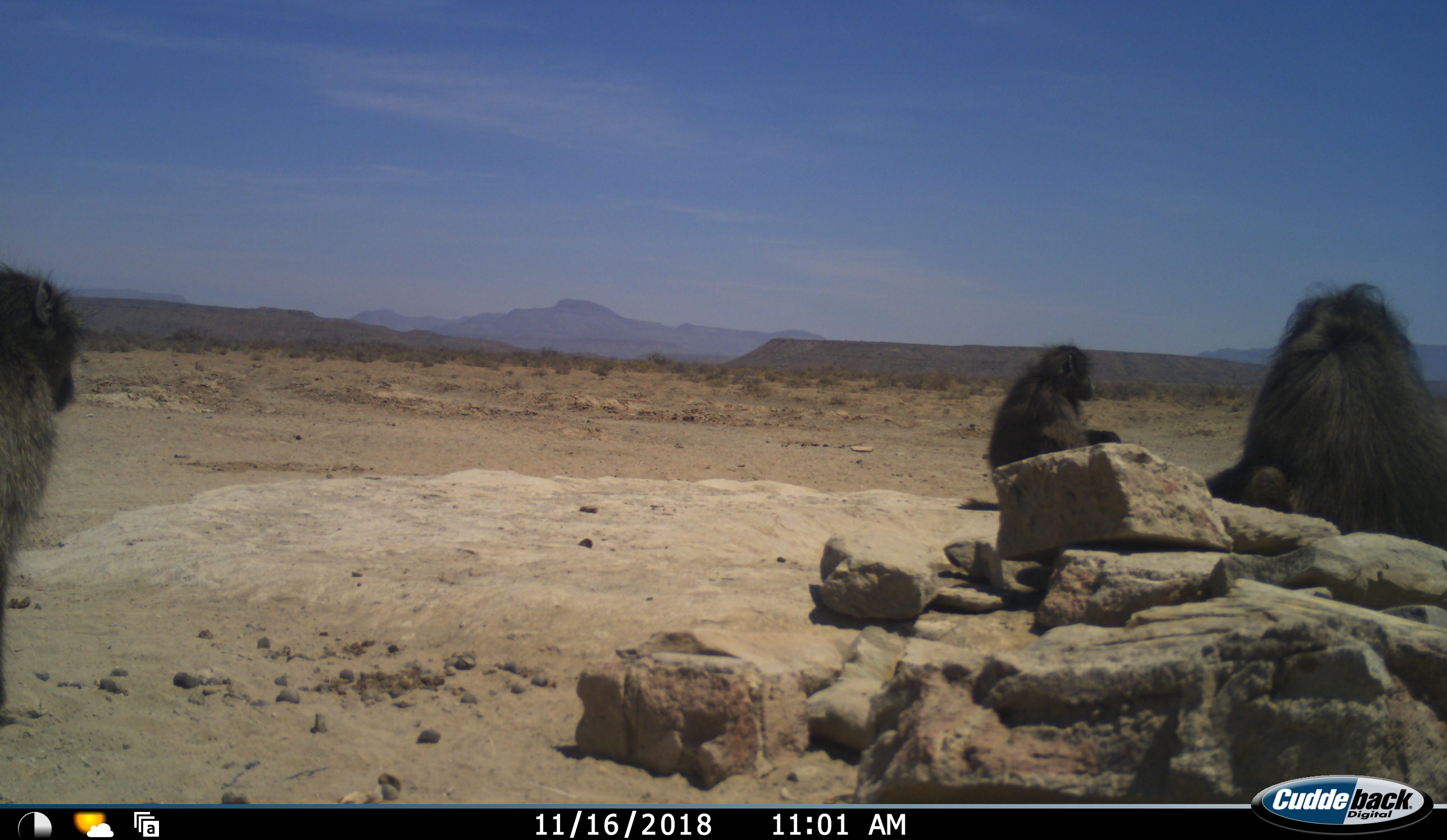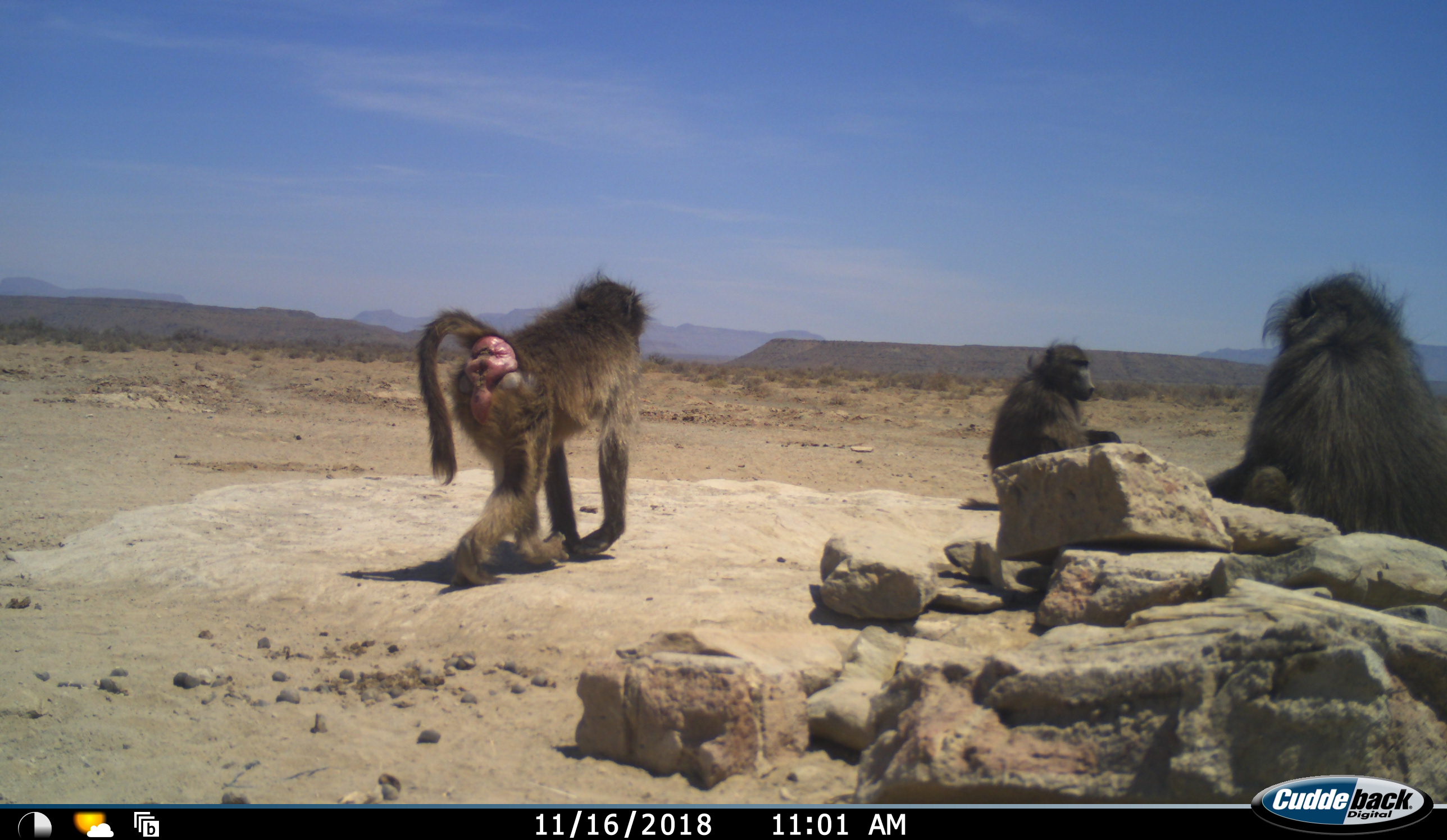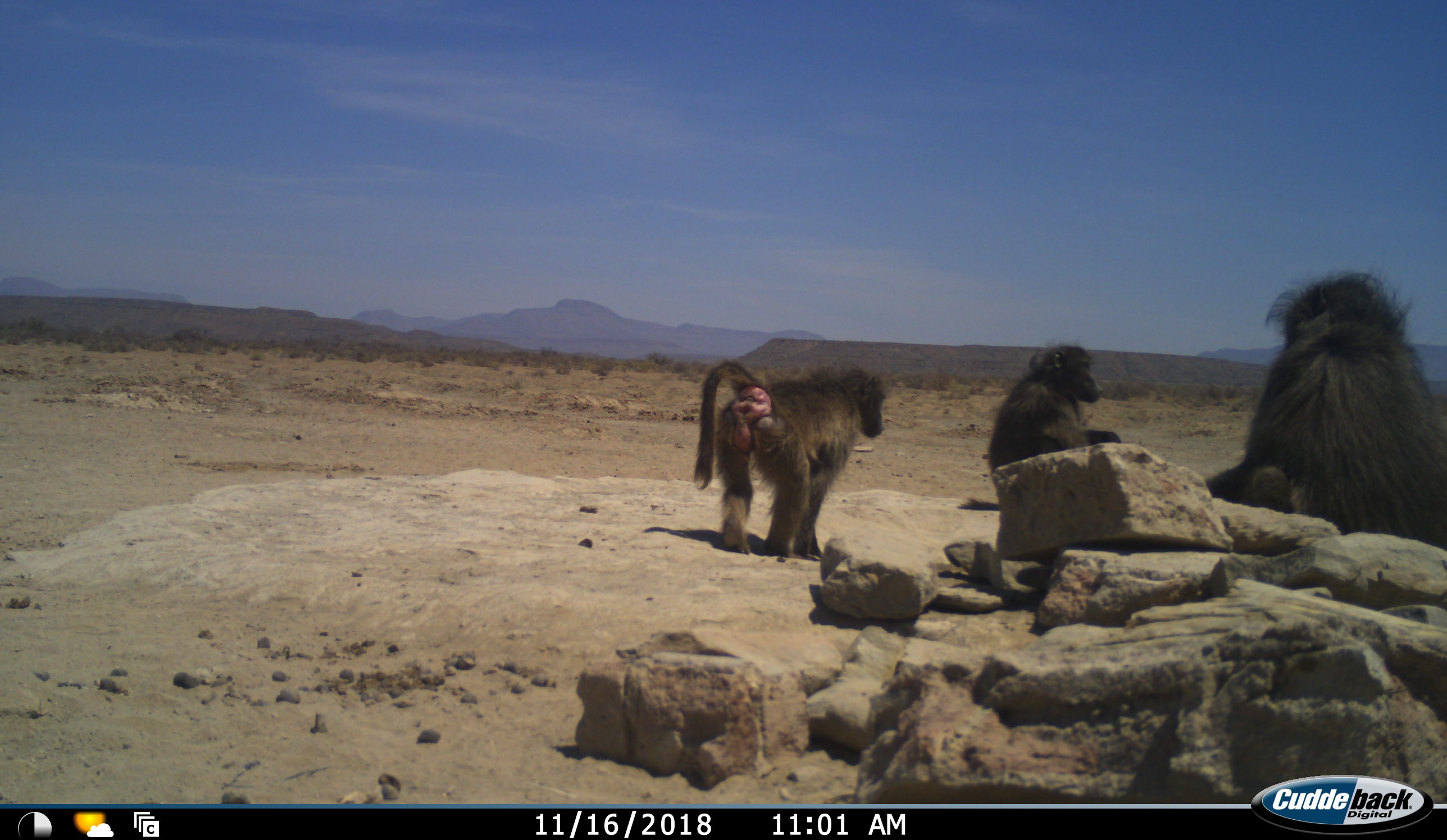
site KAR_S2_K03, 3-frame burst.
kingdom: Animalia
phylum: Chordata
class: Mammalia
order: Primates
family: Cercopithecidae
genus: Papio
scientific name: Papio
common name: baboon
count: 3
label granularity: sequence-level